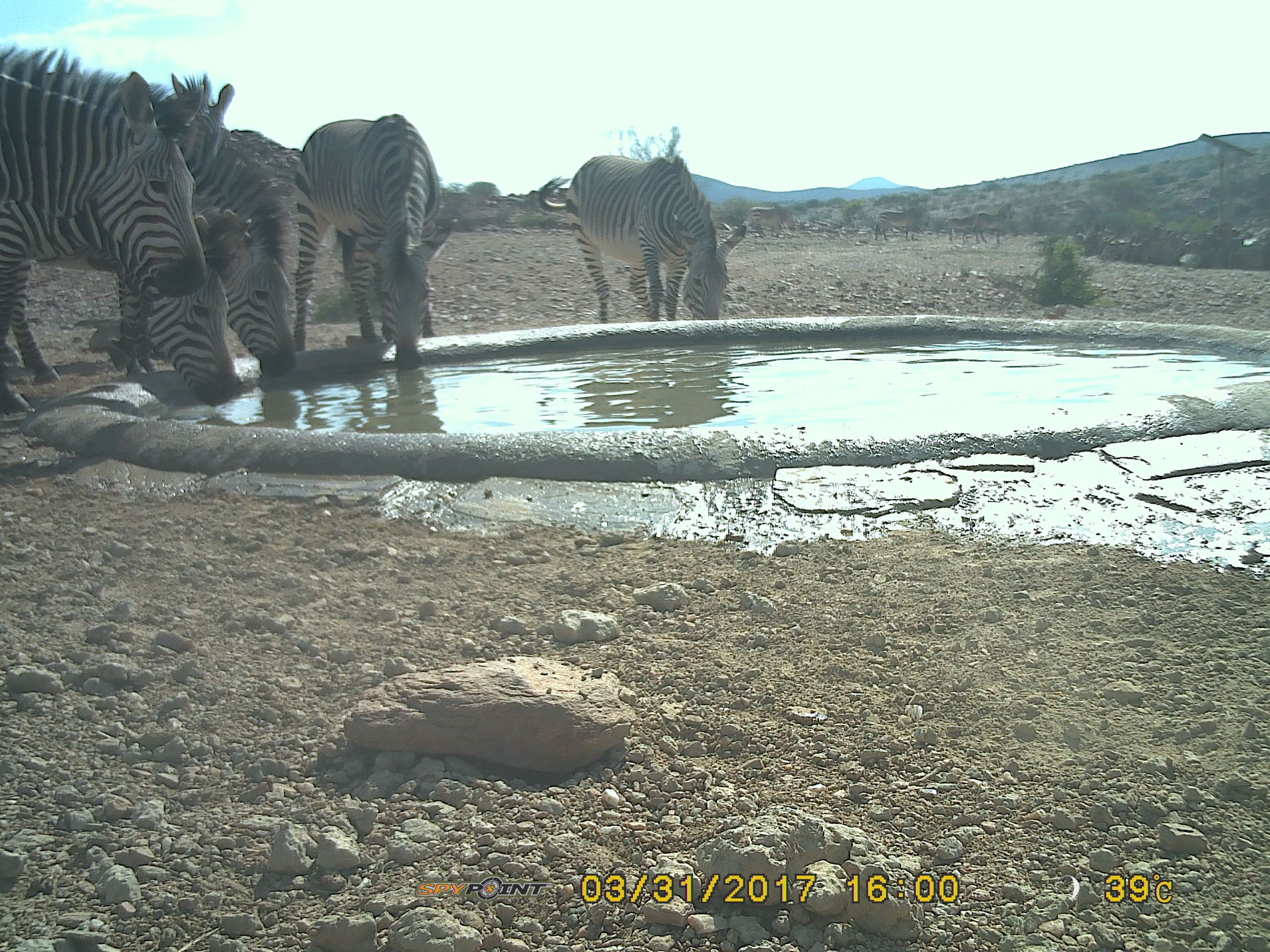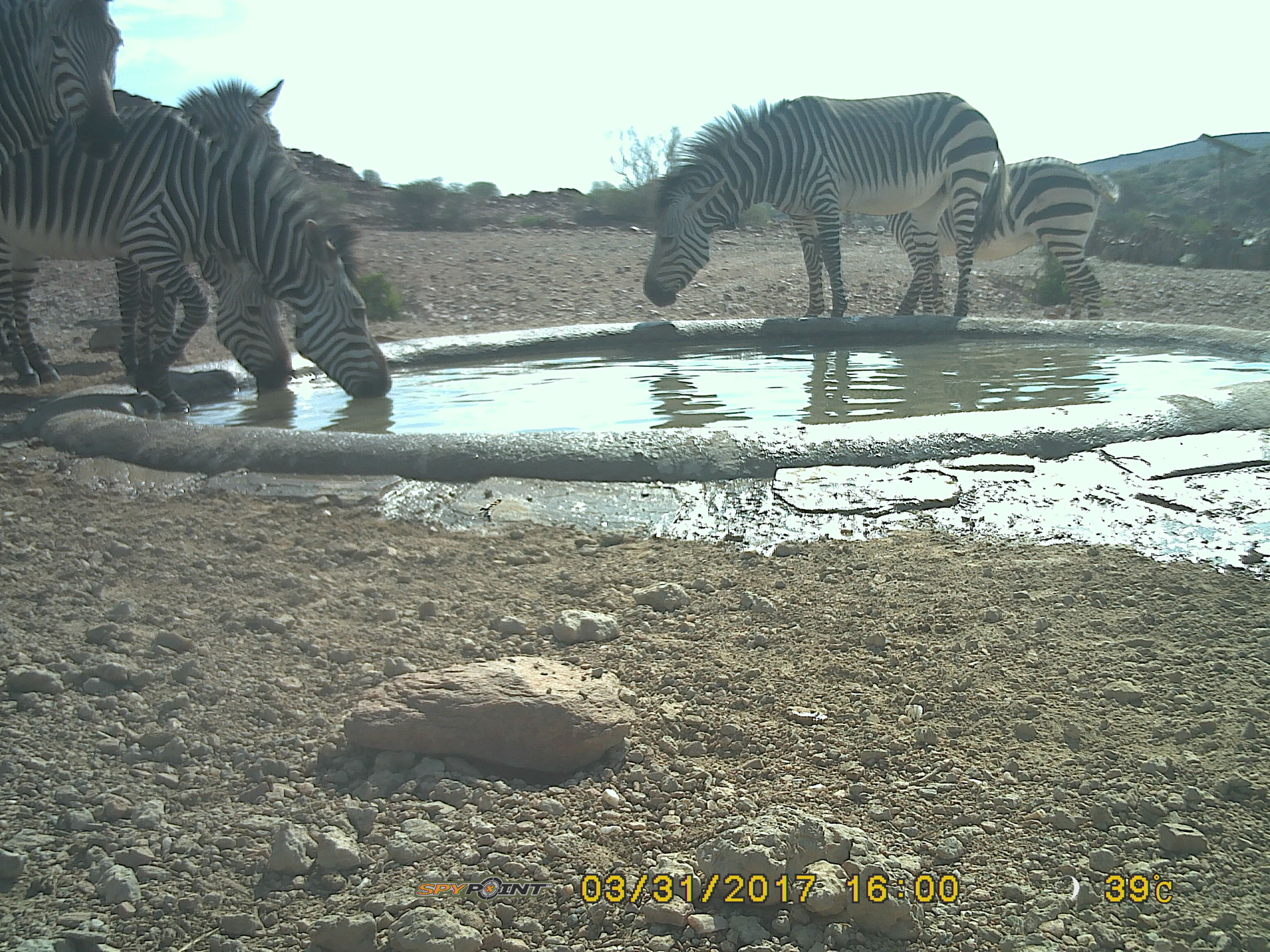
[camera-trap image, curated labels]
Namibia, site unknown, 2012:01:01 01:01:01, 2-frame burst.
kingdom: Animalia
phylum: Chordata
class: Mammalia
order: Perissodactyla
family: Equidae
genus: Equus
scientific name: Equus zebra hartmannae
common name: hartmann's mountain zebra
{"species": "Equus zebra hartmannae (hartmann's mountain zebra)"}